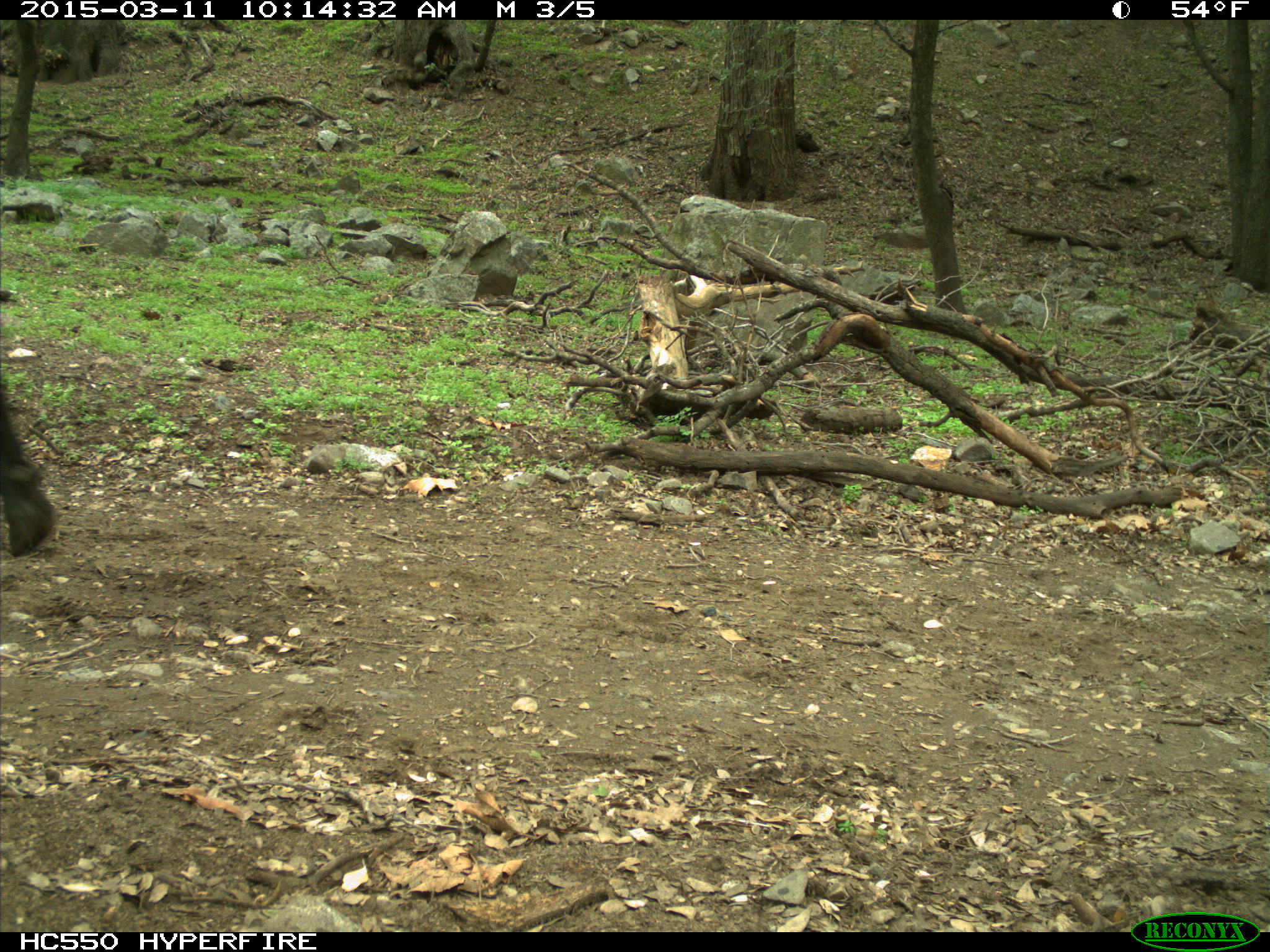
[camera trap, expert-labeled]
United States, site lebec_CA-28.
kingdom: Animalia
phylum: Chordata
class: Mammalia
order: Artiodactyla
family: Bovidae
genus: Bos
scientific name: Bos taurus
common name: domestic cow